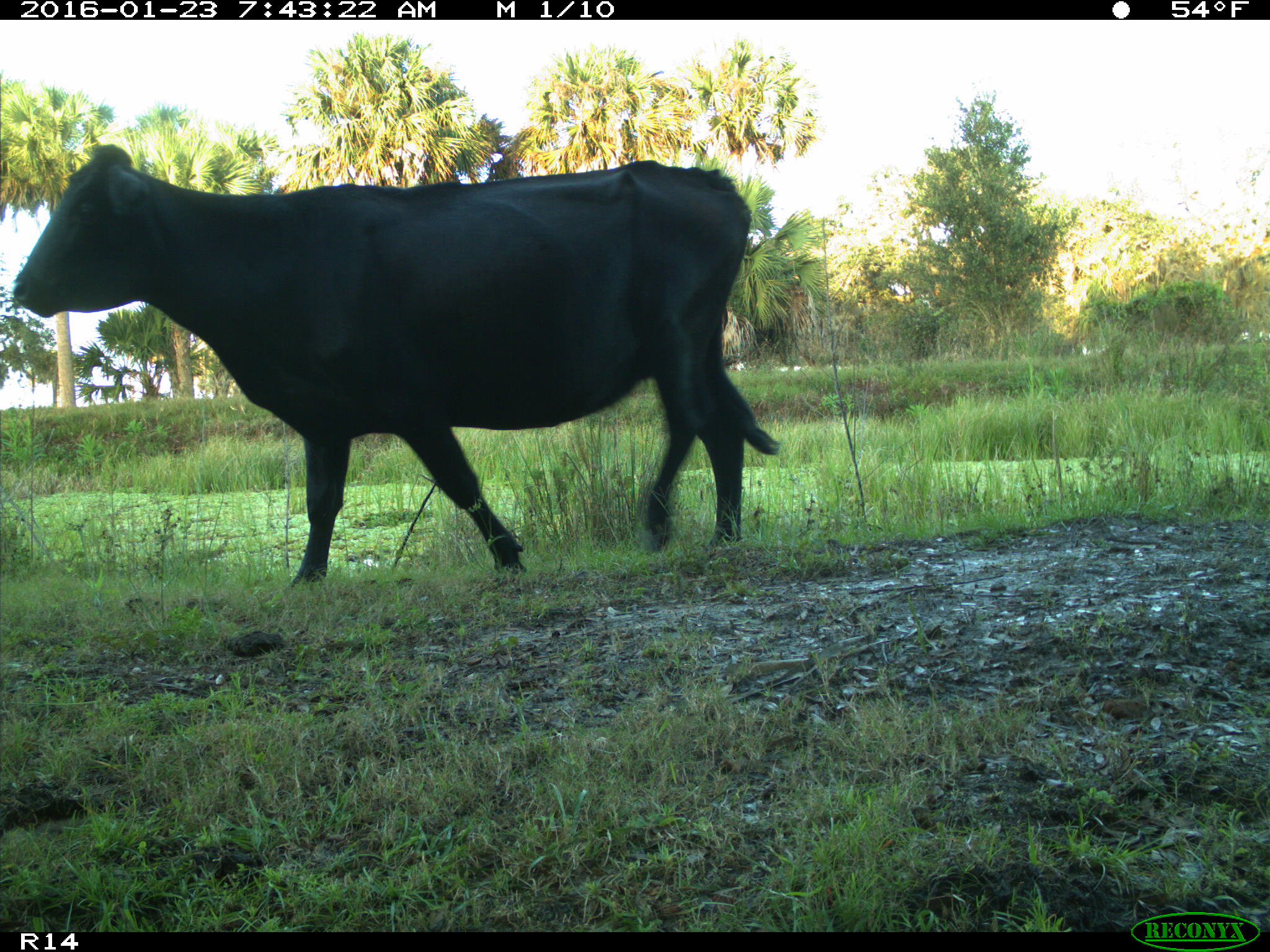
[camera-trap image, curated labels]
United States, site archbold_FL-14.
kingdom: Animalia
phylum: Chordata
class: Mammalia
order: Artiodactyla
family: Bovidae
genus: Bos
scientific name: Bos taurus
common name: domestic cow